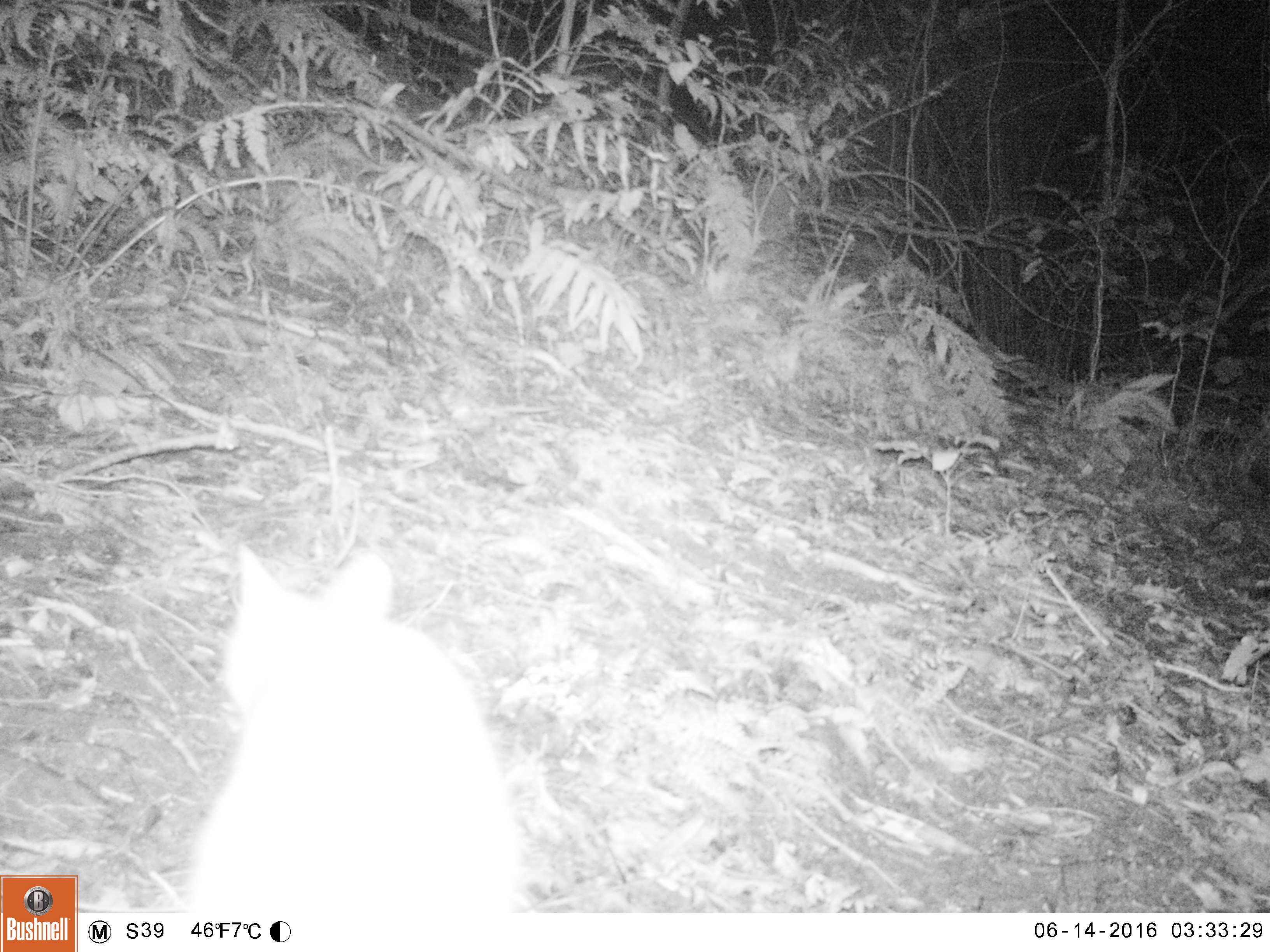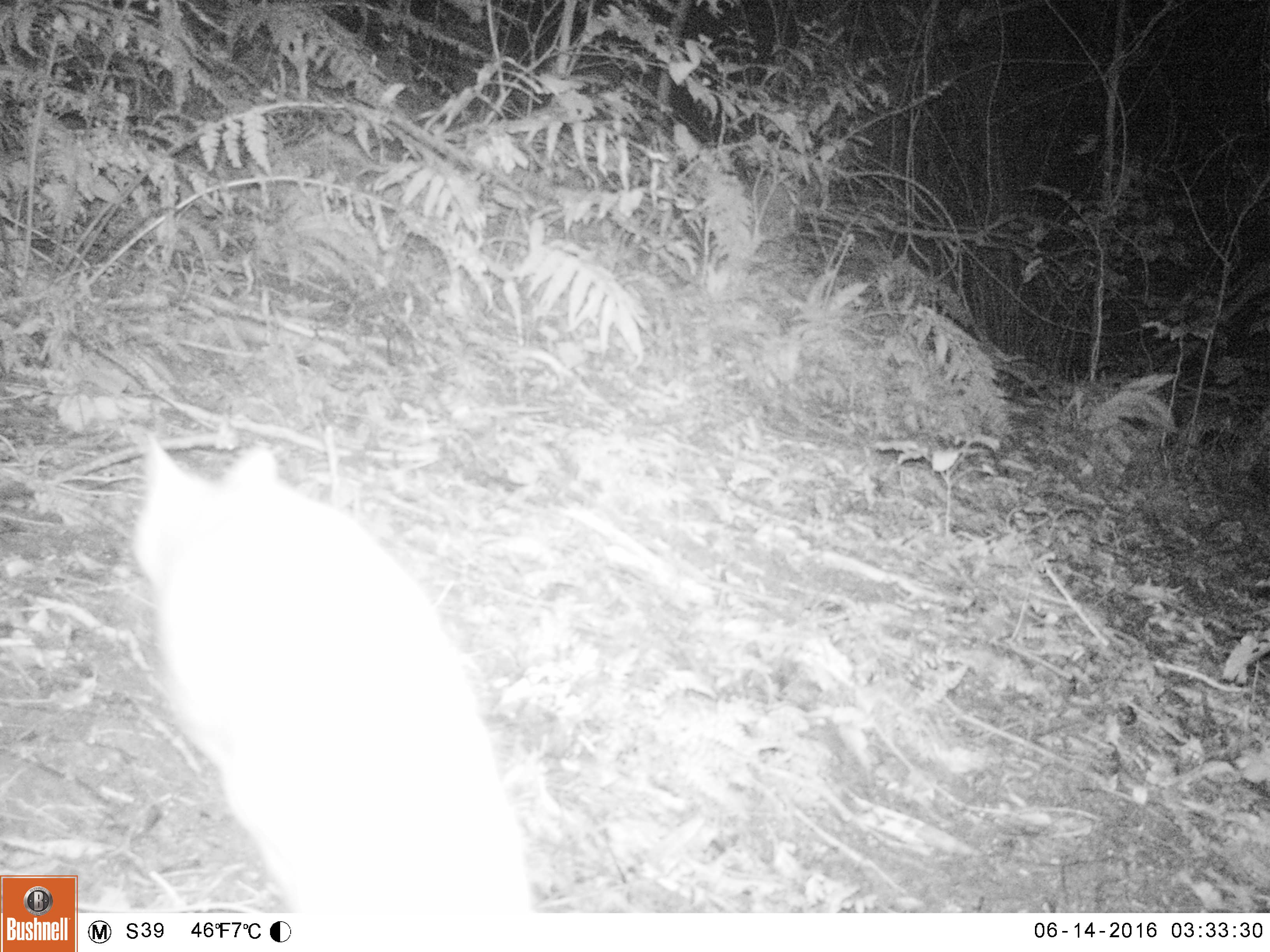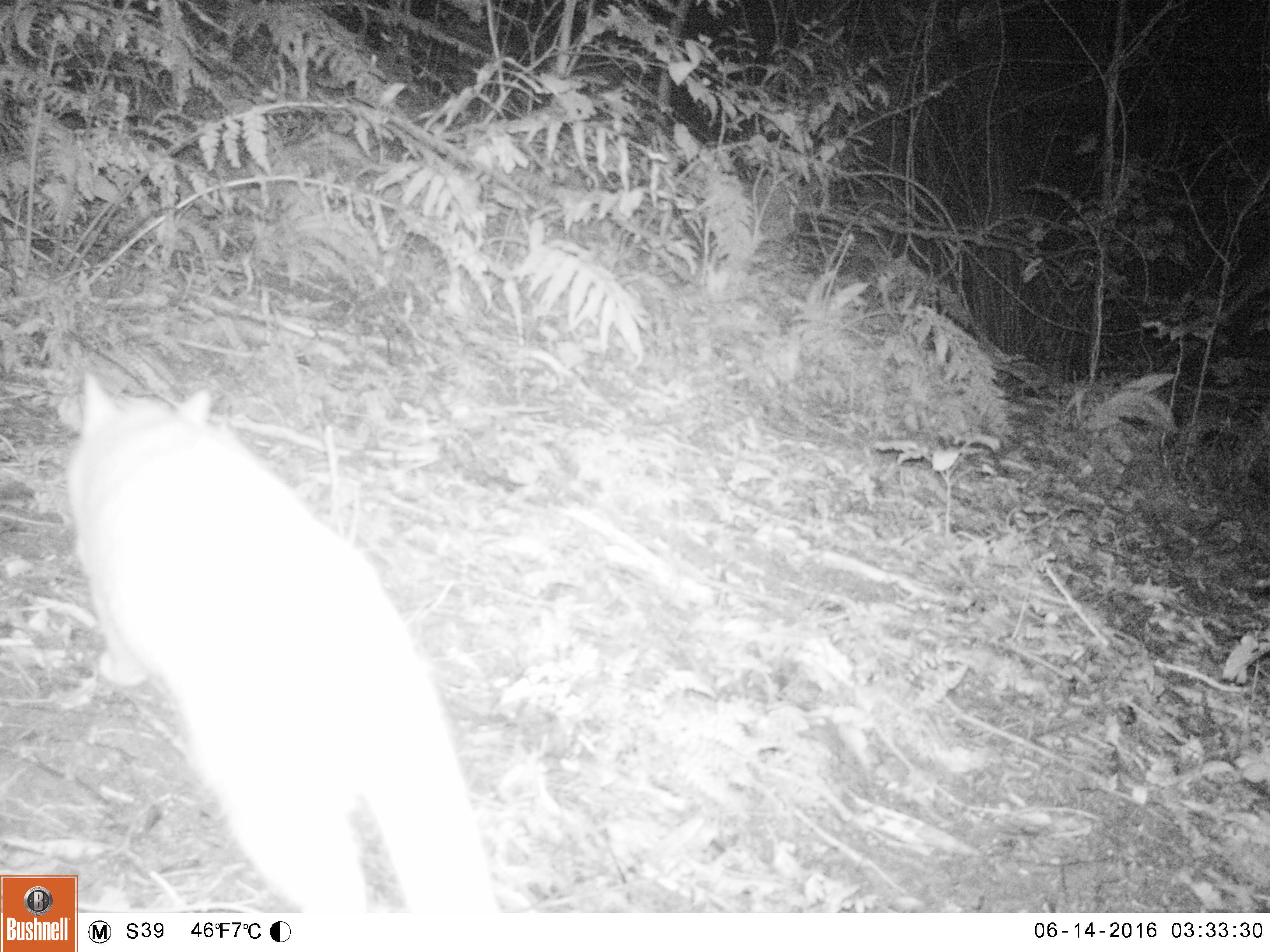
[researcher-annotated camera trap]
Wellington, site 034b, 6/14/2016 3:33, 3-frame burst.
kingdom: Animalia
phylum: Chordata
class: Mammalia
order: Carnivora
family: Felidae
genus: Felis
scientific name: Felis catus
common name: cat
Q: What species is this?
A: Cat (Felis catus).